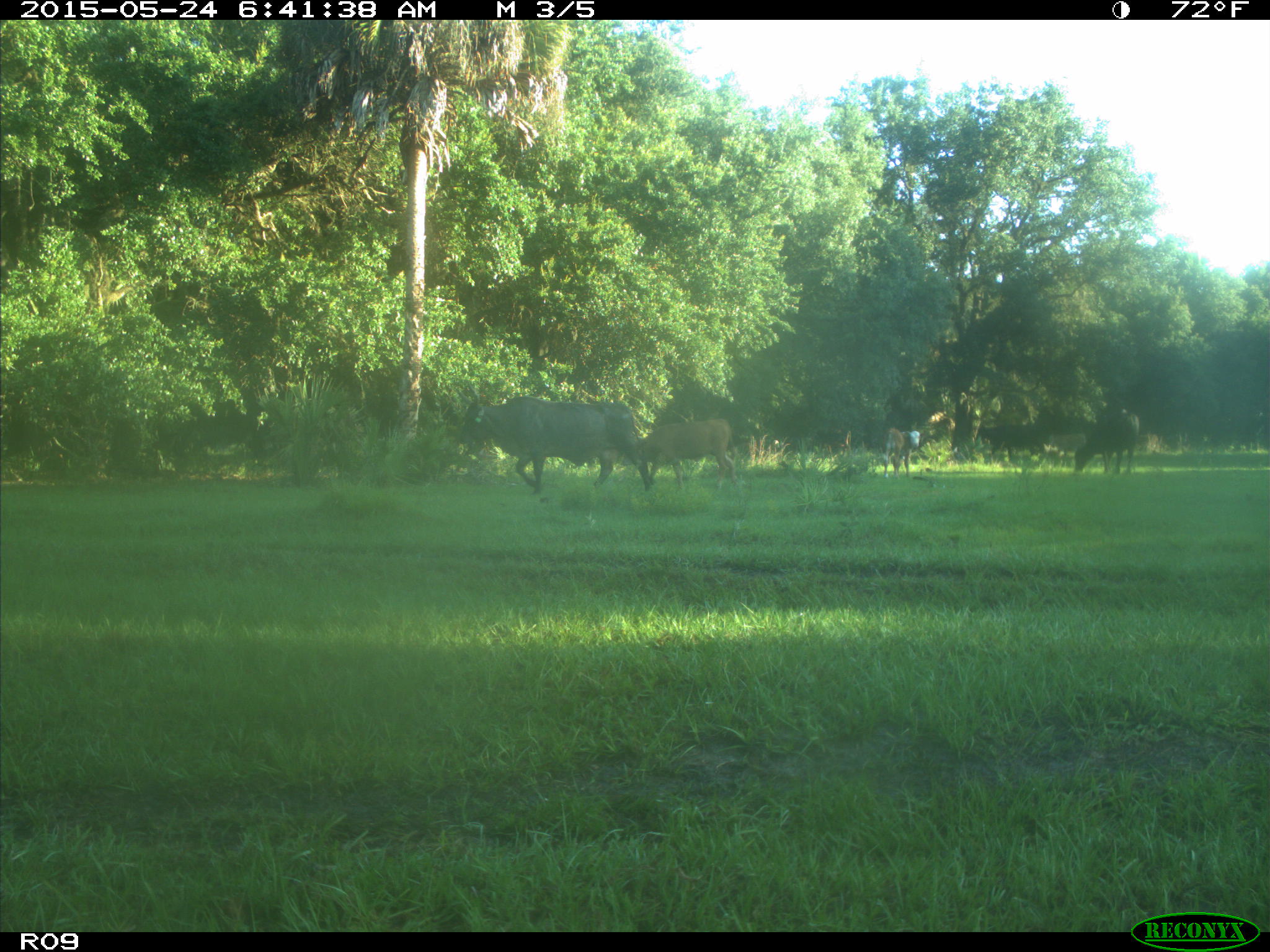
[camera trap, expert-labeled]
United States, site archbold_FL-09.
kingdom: Animalia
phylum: Chordata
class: Mammalia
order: Artiodactyla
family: Bovidae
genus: Bos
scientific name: Bos taurus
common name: domestic cow